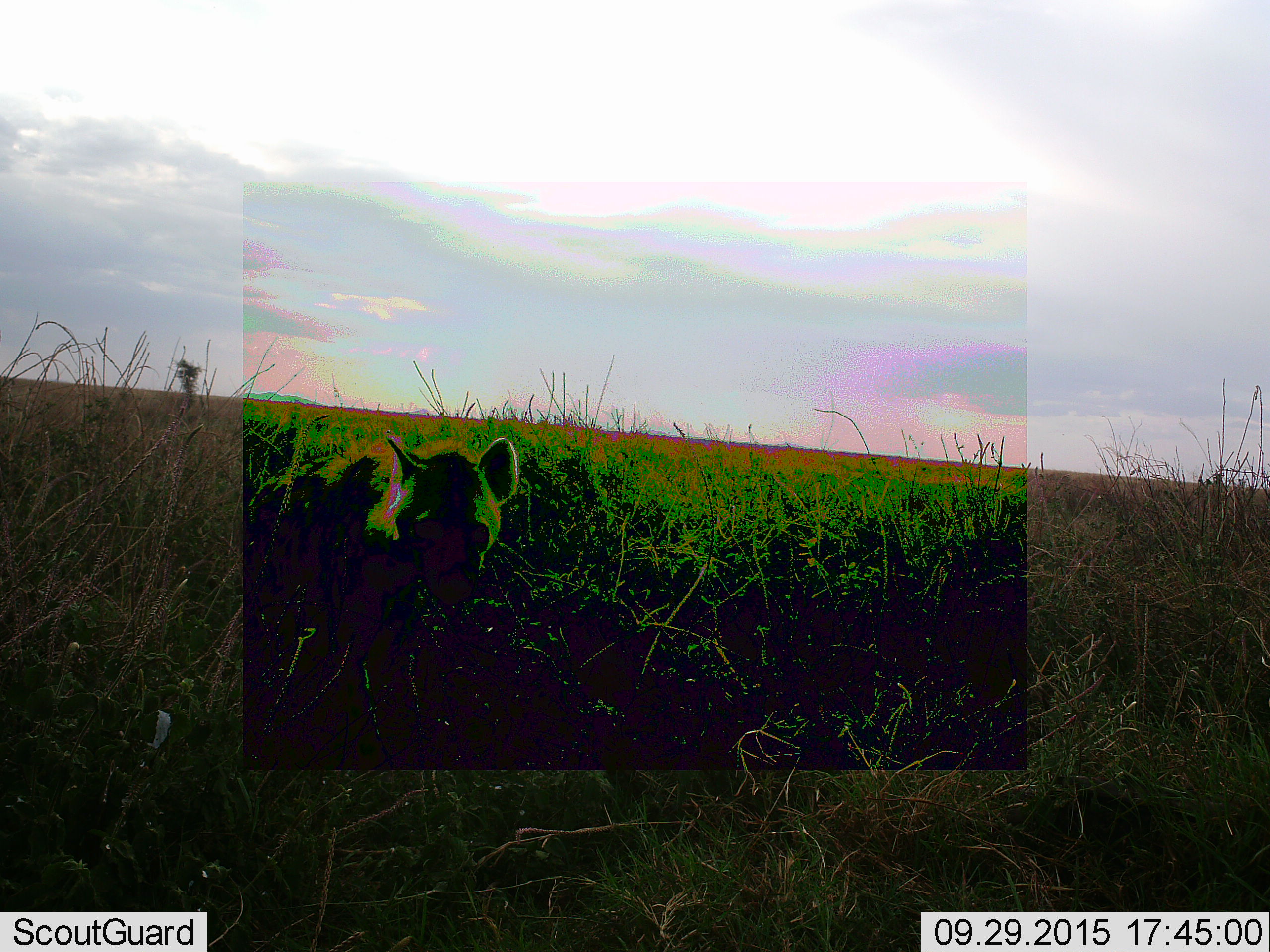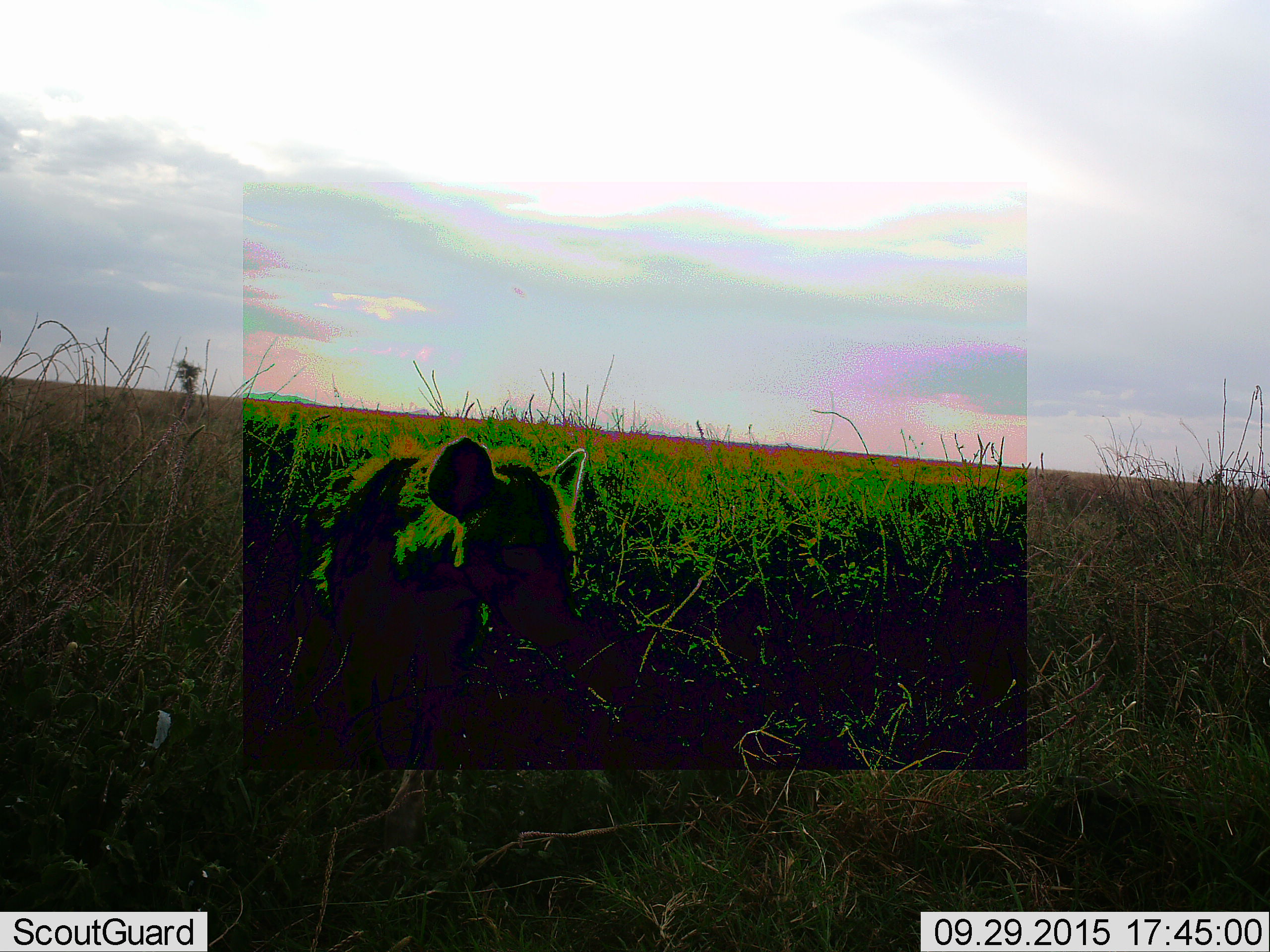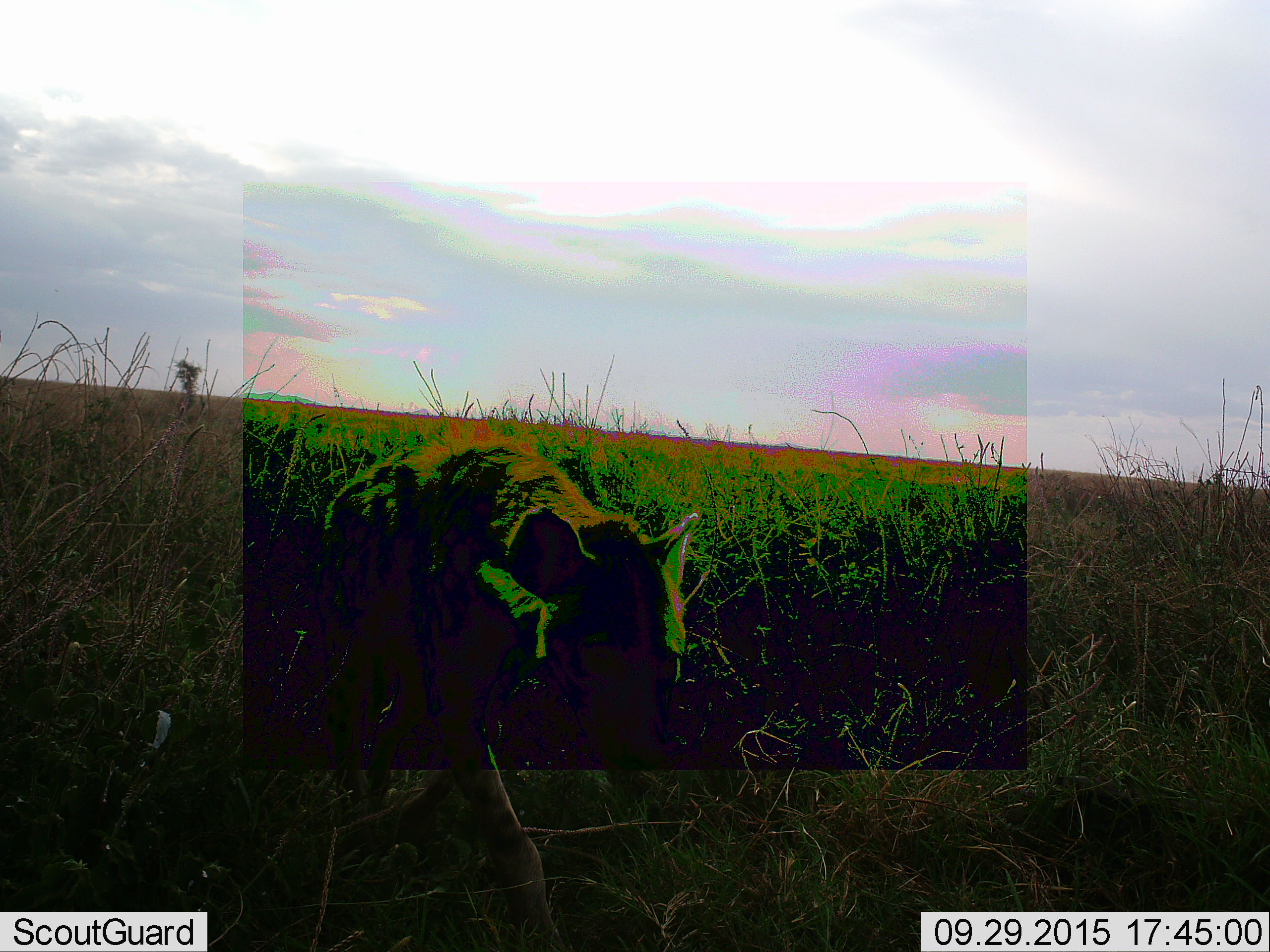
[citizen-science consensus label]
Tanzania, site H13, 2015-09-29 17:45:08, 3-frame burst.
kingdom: Animalia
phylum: Chordata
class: Mammalia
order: Carnivora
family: Hyaenidae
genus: Crocuta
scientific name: Crocuta crocuta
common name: spotted hyena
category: hyenaspotted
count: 1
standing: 29%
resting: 0%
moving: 86%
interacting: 0%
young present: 0%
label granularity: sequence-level